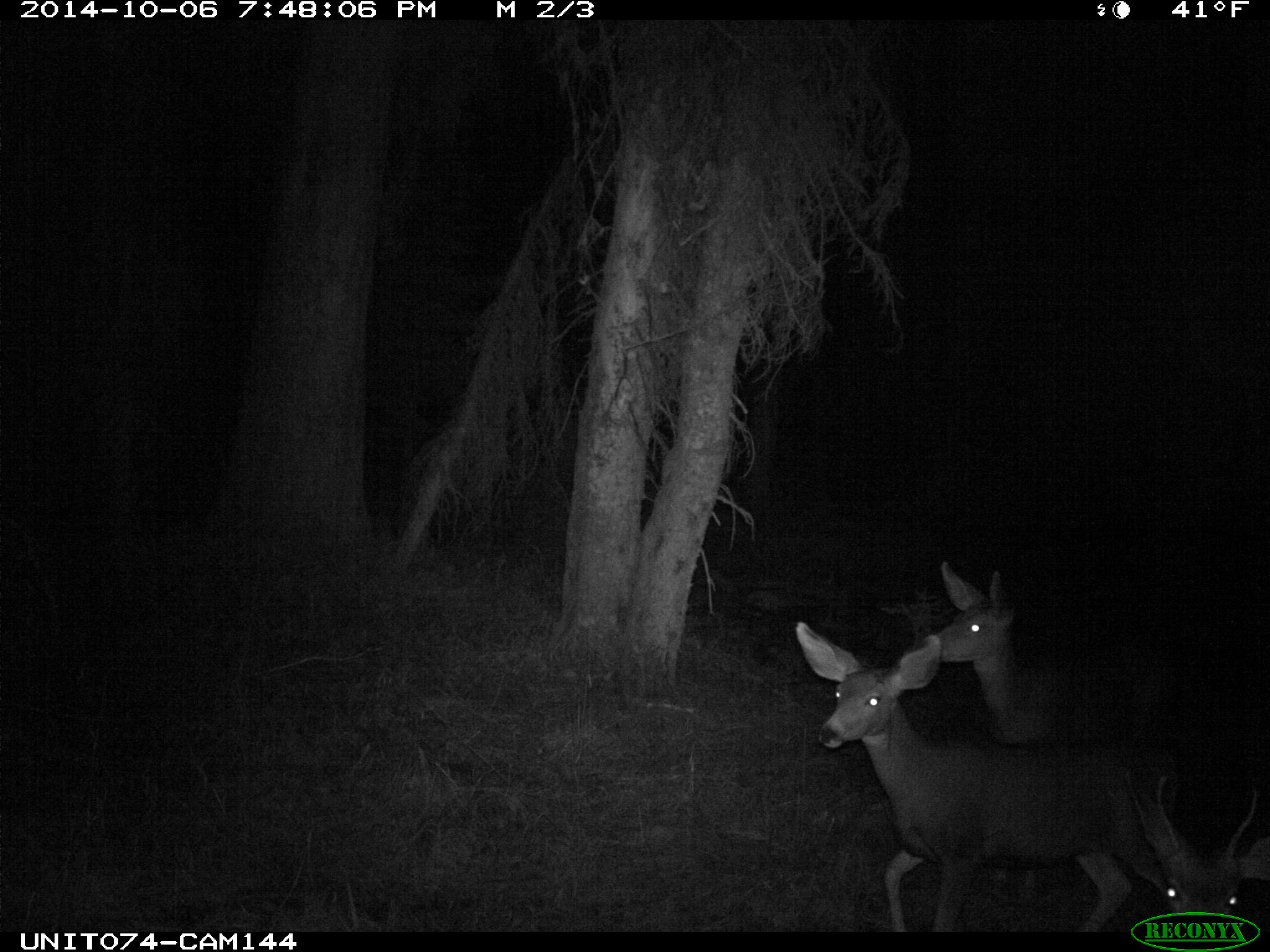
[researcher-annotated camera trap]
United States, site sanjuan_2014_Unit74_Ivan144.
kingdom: Animalia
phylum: Chordata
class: Mammalia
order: Artiodactyla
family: Cervidae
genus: Odocoileus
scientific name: Odocoileus hemionus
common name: mule deer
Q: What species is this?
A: Odocoileus hemionus (mule deer).